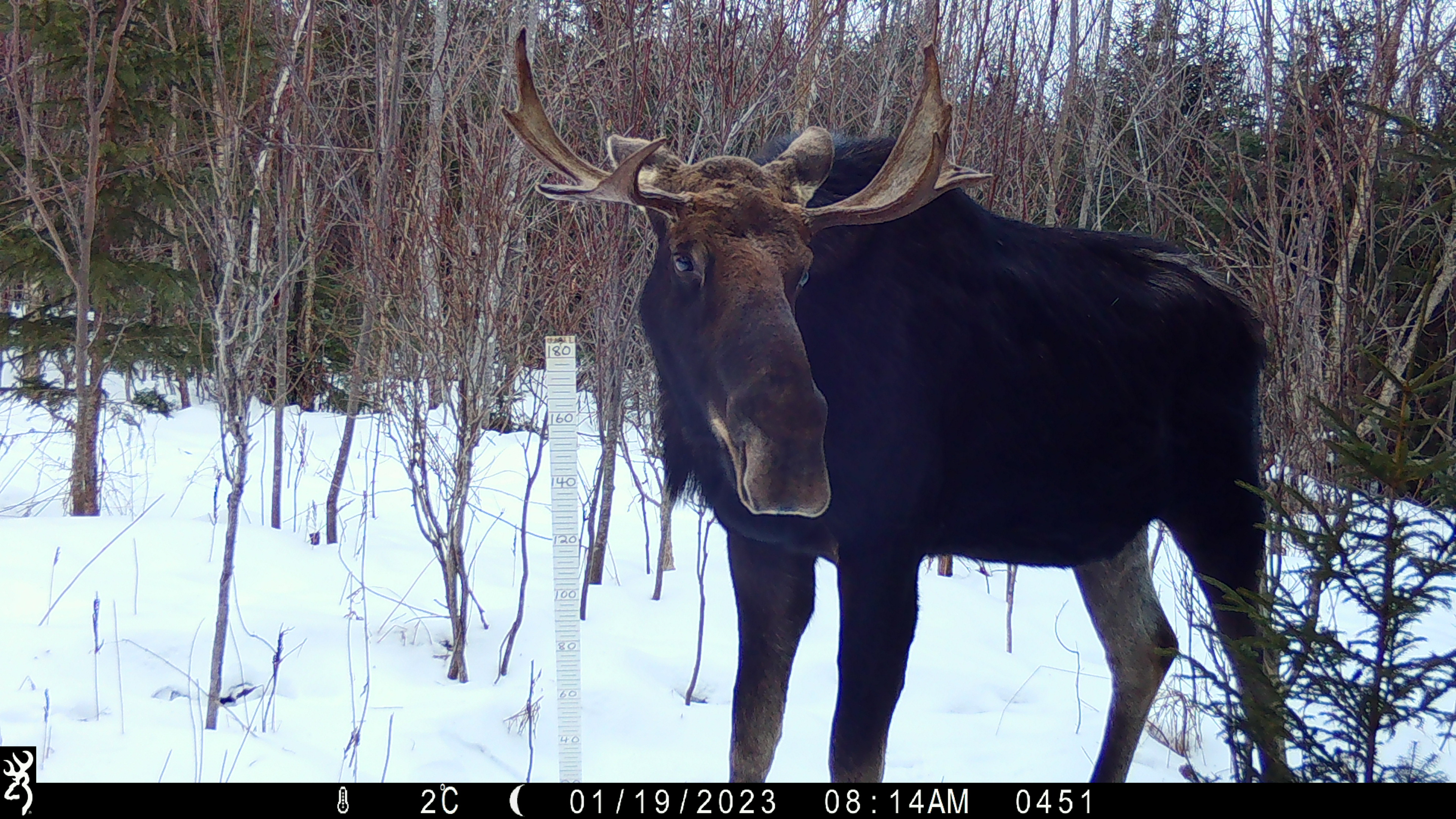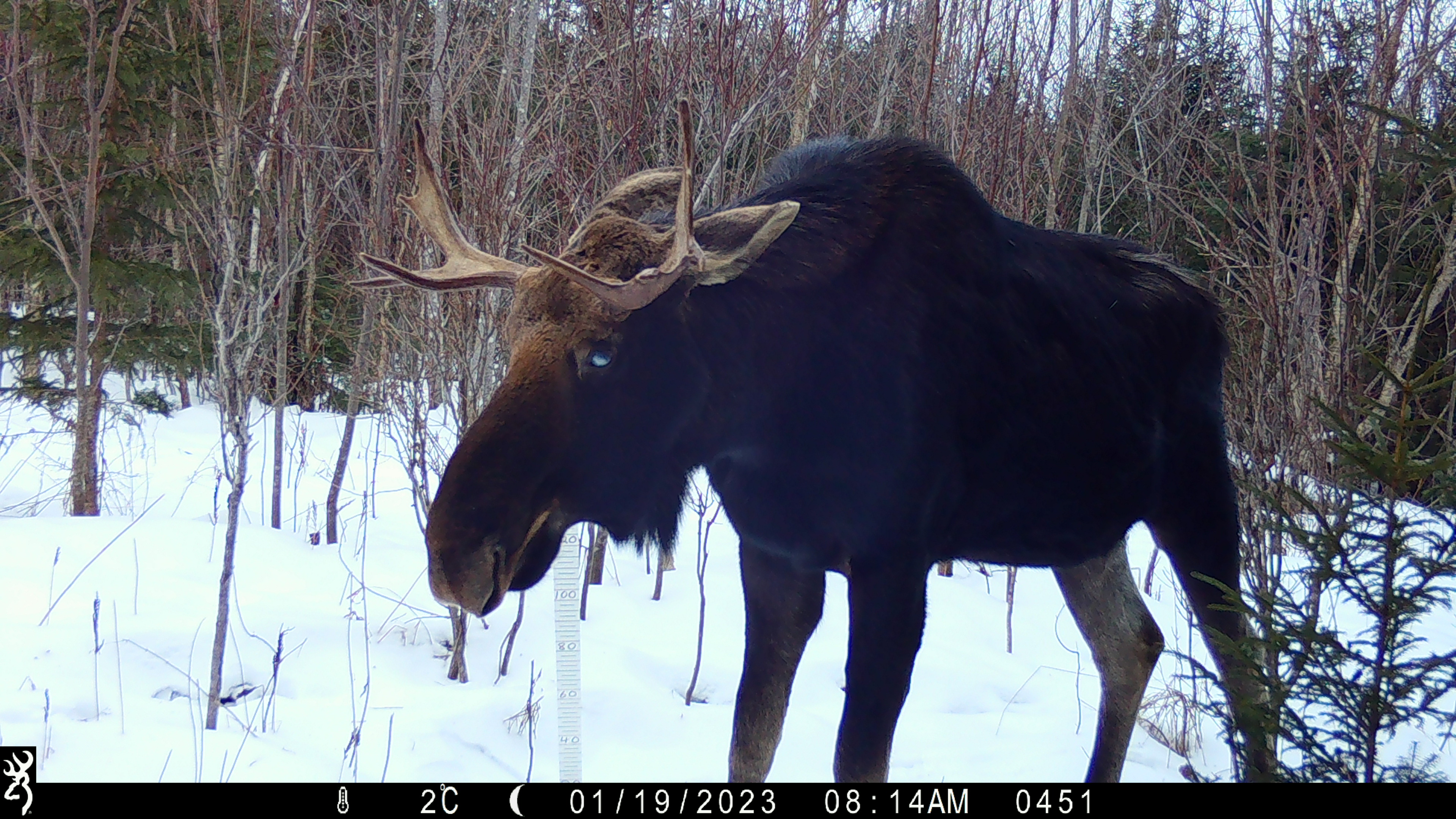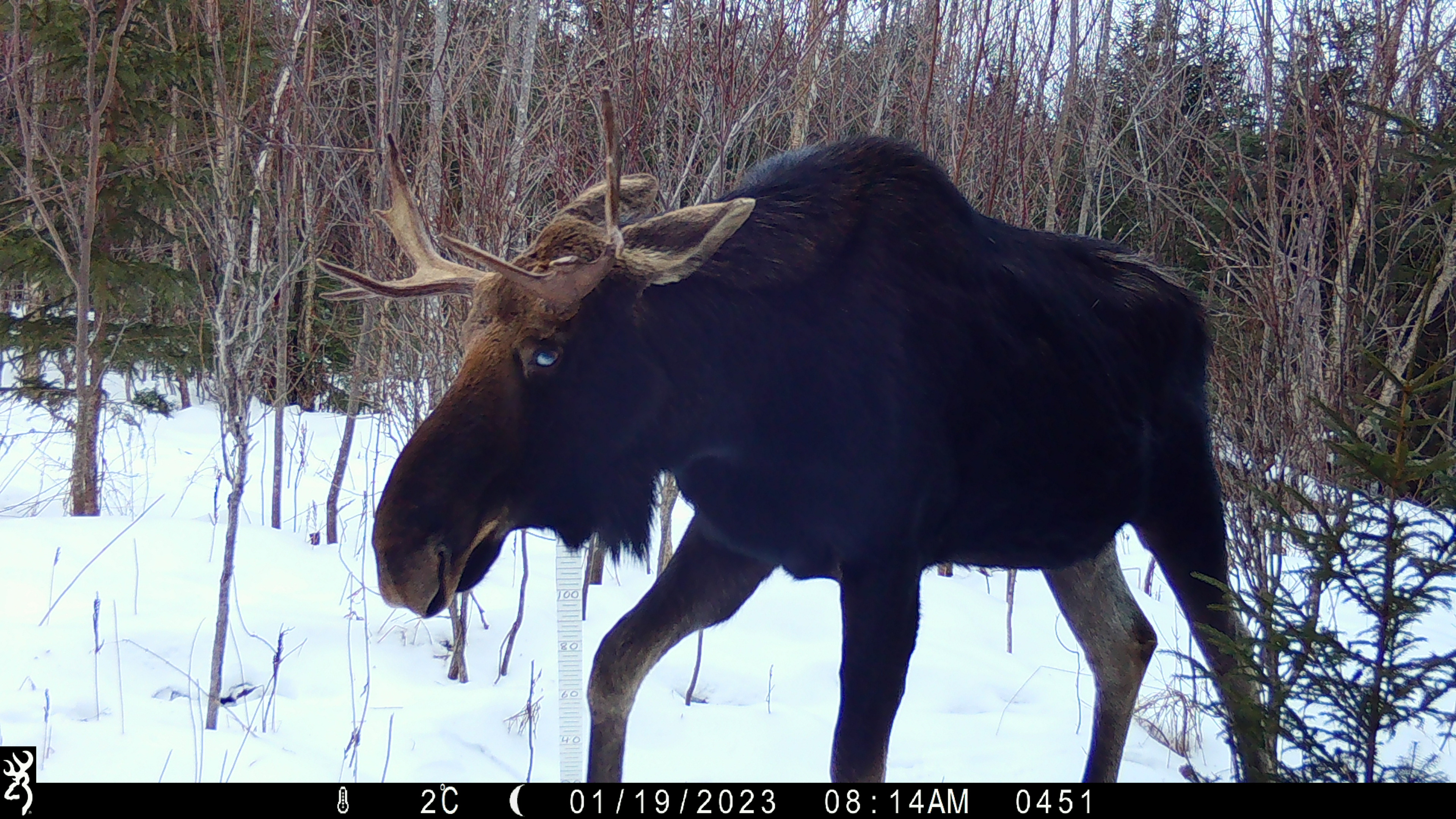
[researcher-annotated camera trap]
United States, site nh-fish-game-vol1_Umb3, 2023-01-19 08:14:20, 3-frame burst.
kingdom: Animalia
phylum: Chordata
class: Mammalia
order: Artiodactyla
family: Cervidae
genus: Alces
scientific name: Alces alces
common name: moose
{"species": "moose (Alces alces)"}